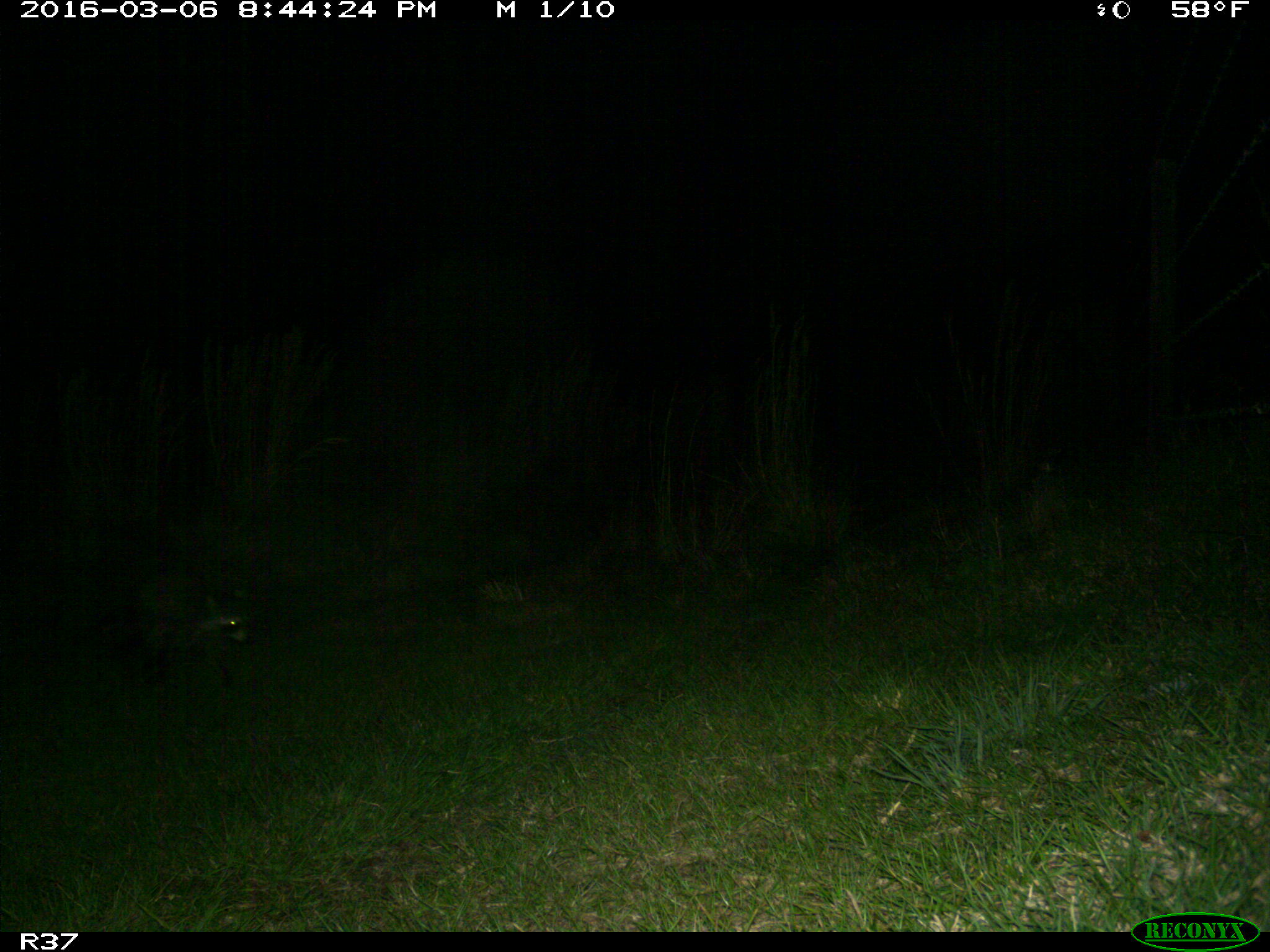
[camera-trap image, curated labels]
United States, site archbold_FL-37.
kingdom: Animalia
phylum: Chordata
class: Mammalia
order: Carnivora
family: Procyonidae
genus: Procyon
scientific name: Procyon lotor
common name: common raccoon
Procyon lotor (common raccoon).